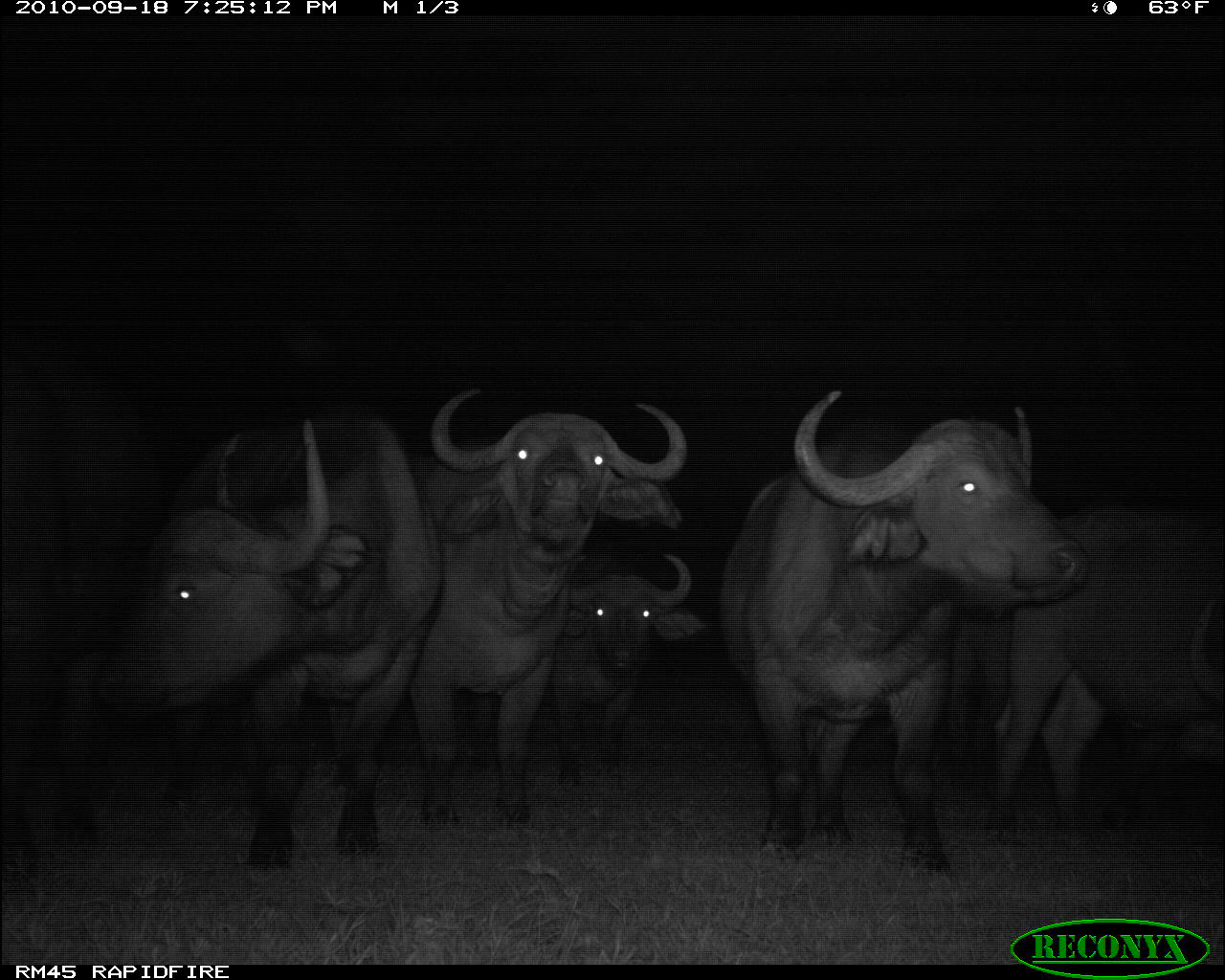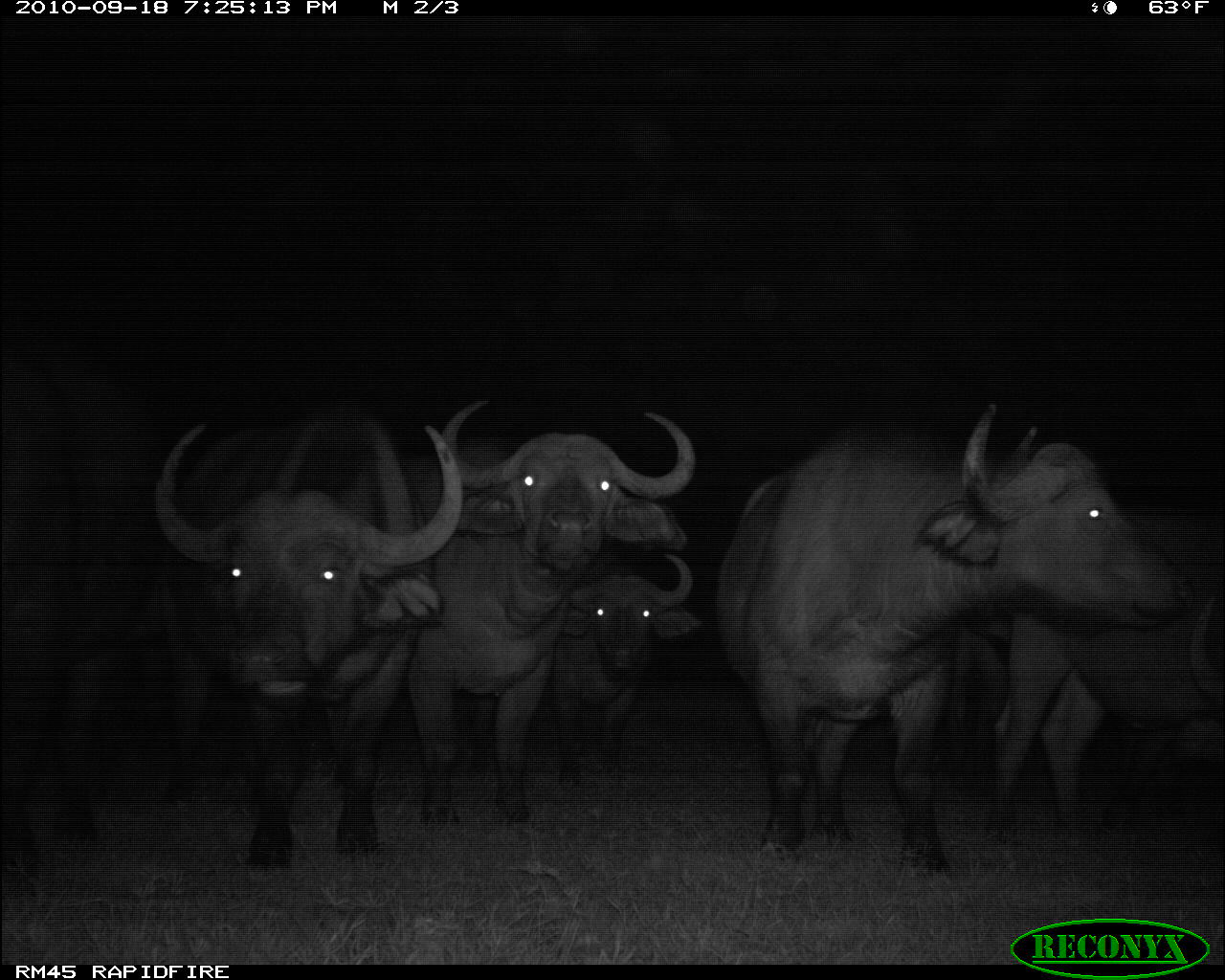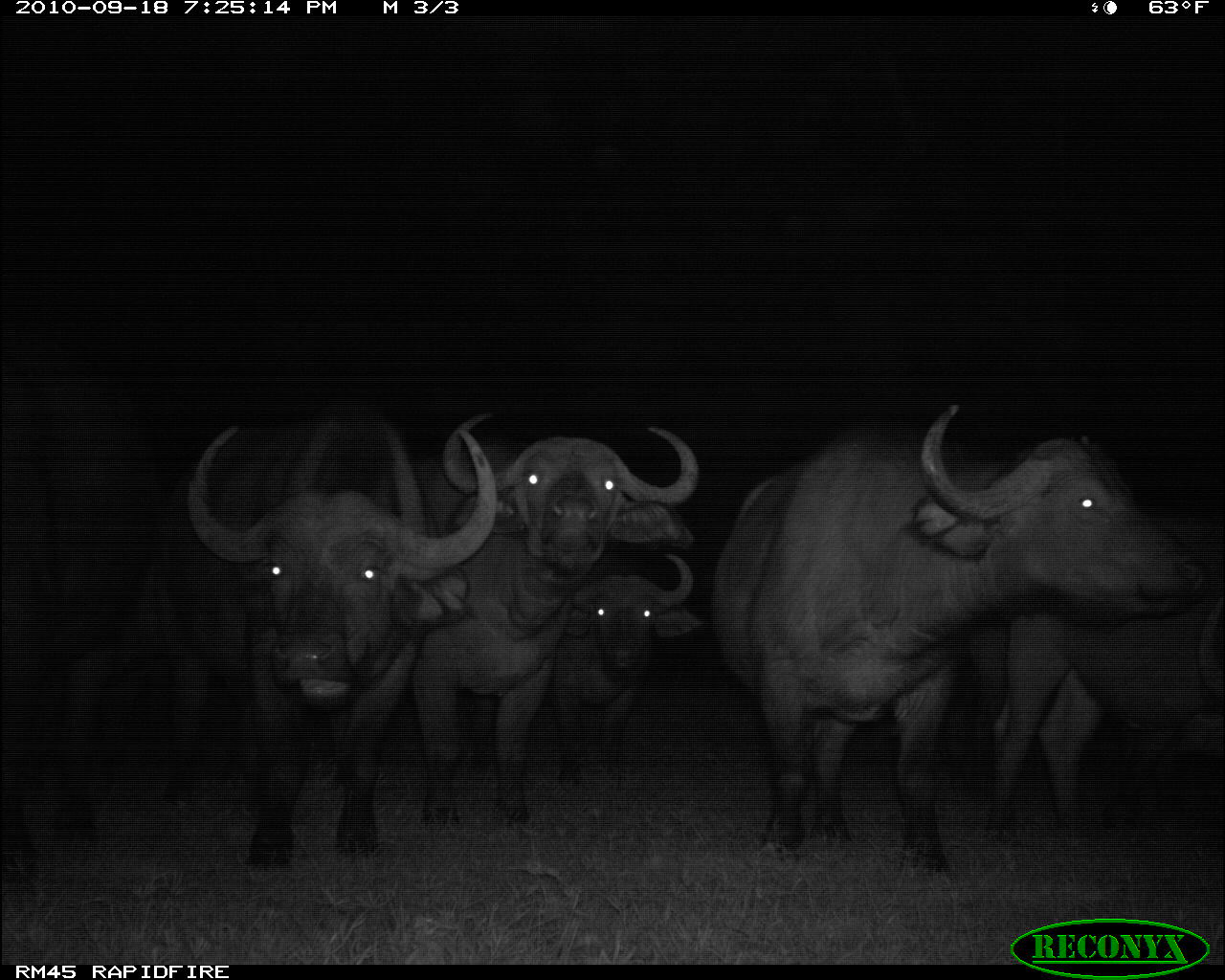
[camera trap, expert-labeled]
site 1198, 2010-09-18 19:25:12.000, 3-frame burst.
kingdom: Animalia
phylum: Chordata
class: Mammalia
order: Artiodactyla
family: Bovidae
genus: Syncerus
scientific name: Syncerus caffer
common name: african buffalo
Syncerus caffer (african buffalo), count 7.